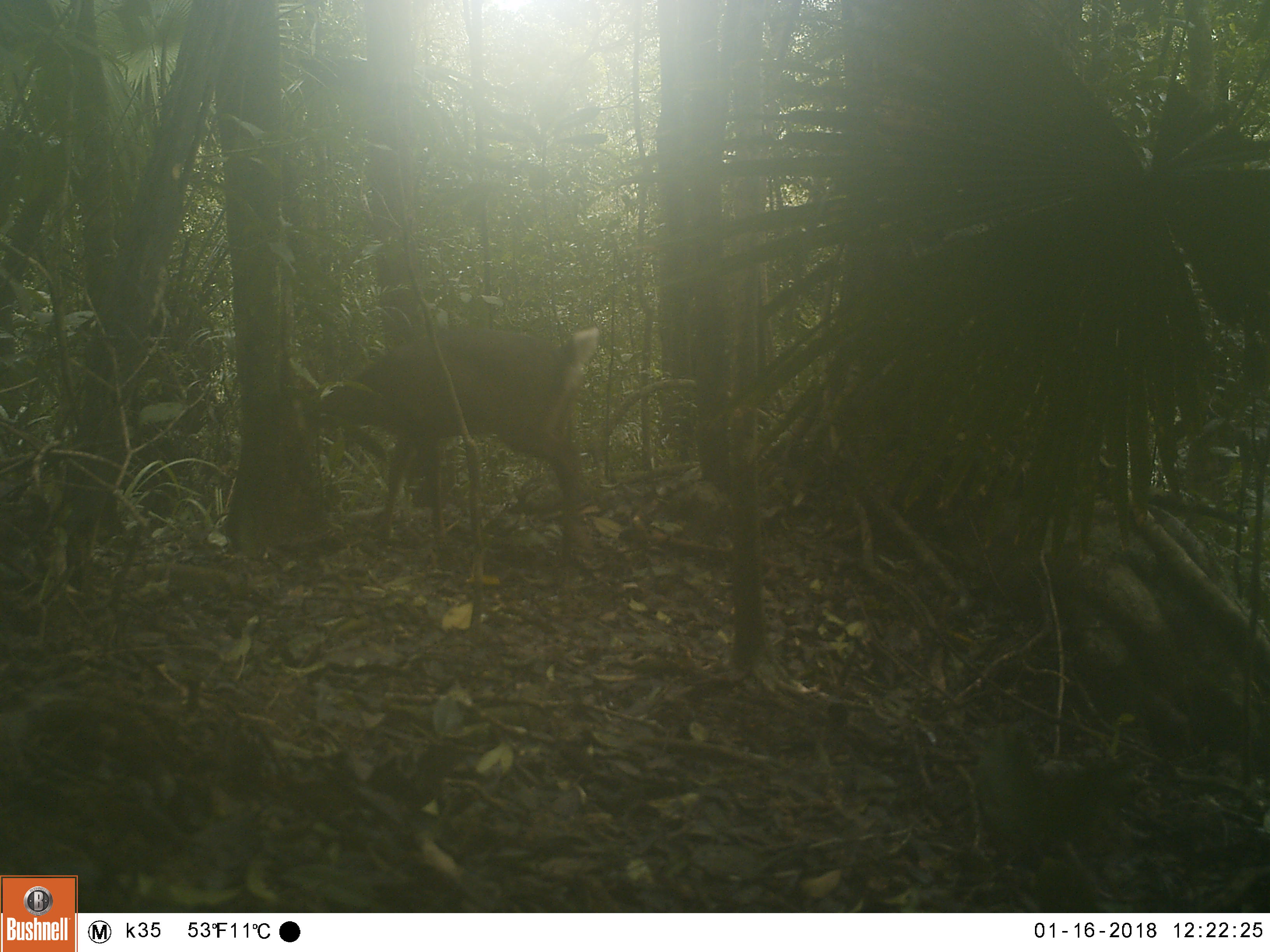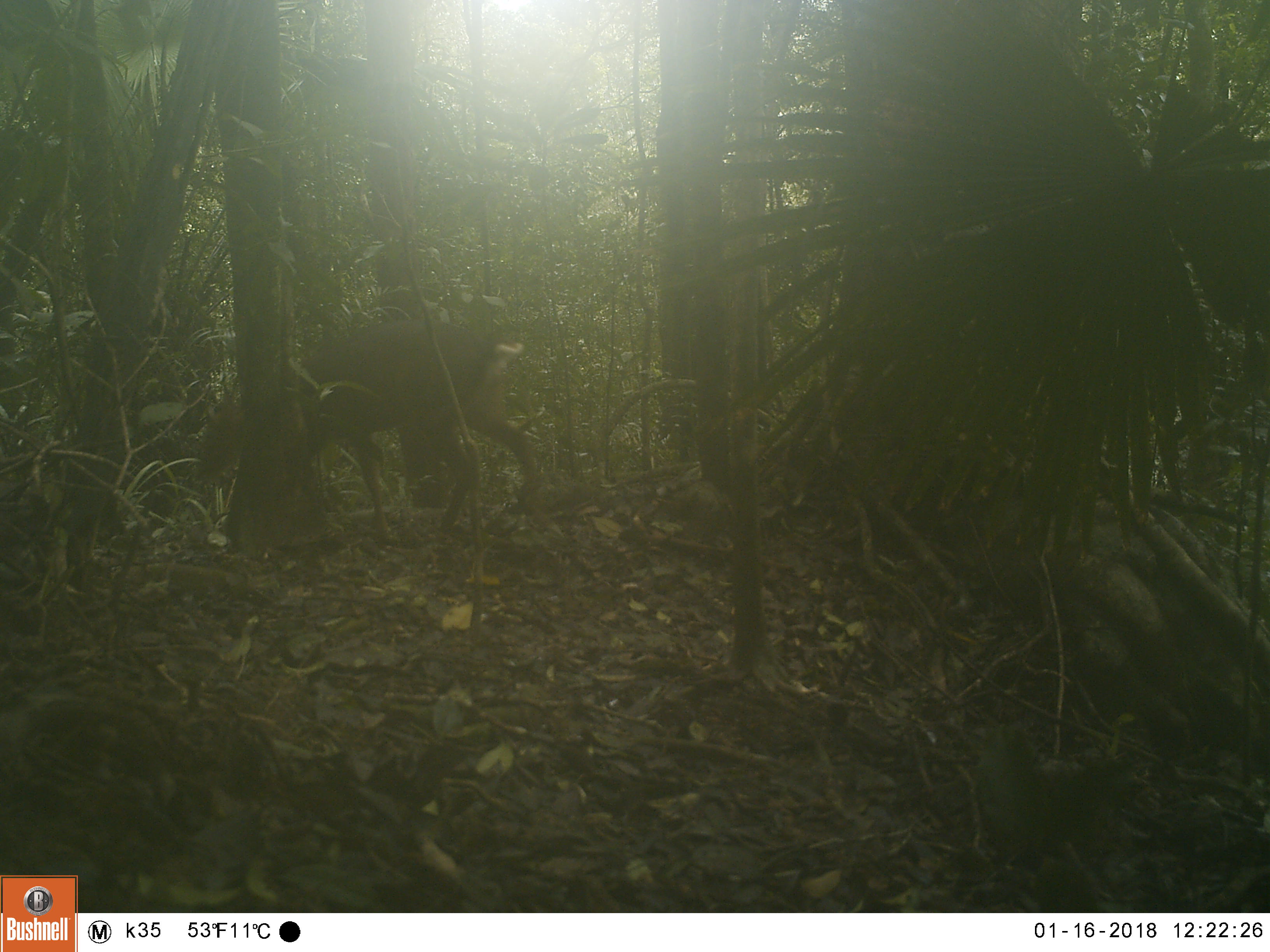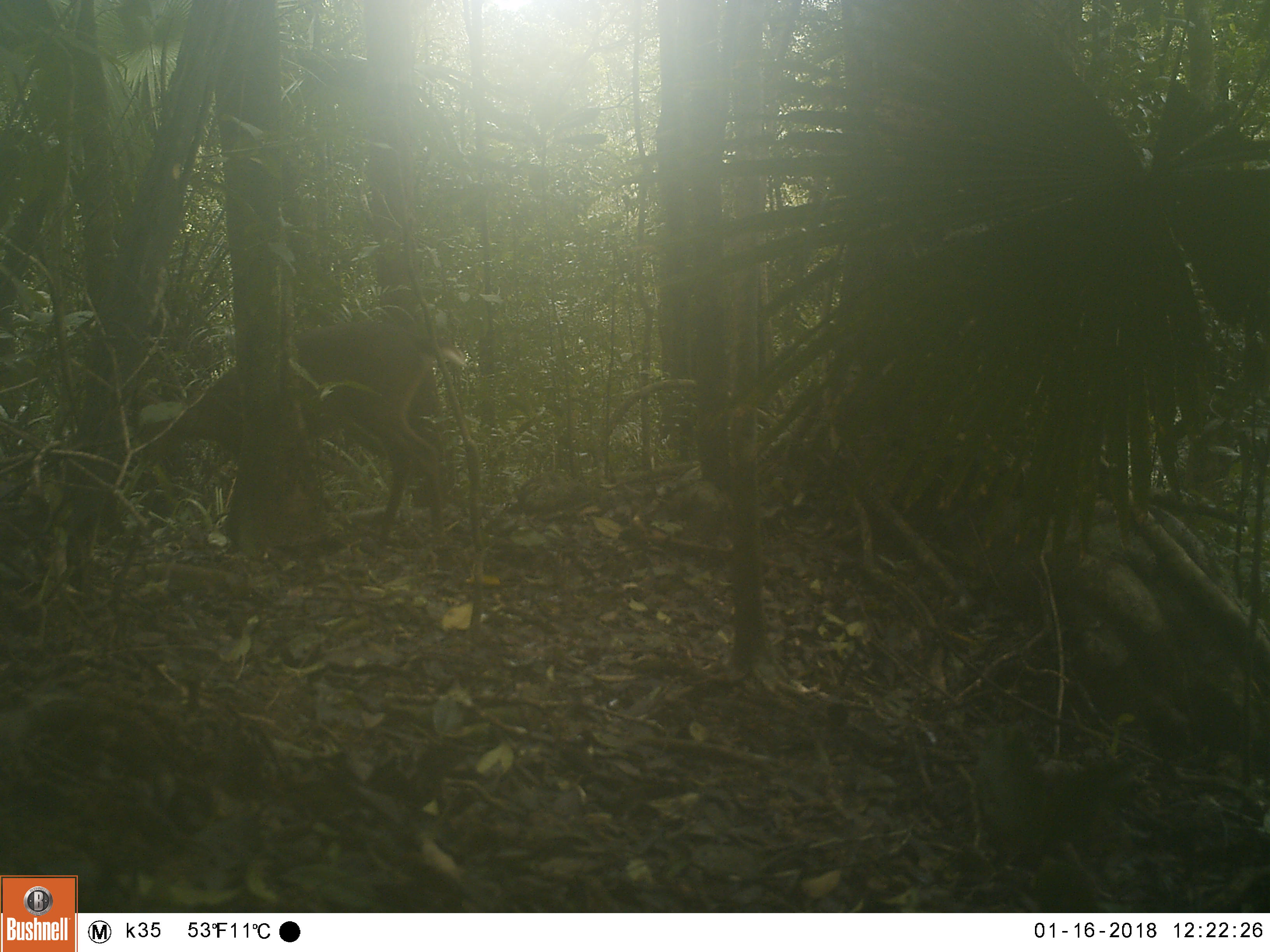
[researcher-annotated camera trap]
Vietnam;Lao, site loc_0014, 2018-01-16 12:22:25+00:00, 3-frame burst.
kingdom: Animalia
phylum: Chordata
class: Mammalia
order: Artiodactyla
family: Cervidae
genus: Muntiacus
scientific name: Muntiacus vuquangensis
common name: large-antlered muntjac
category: large antlered muntjac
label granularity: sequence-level